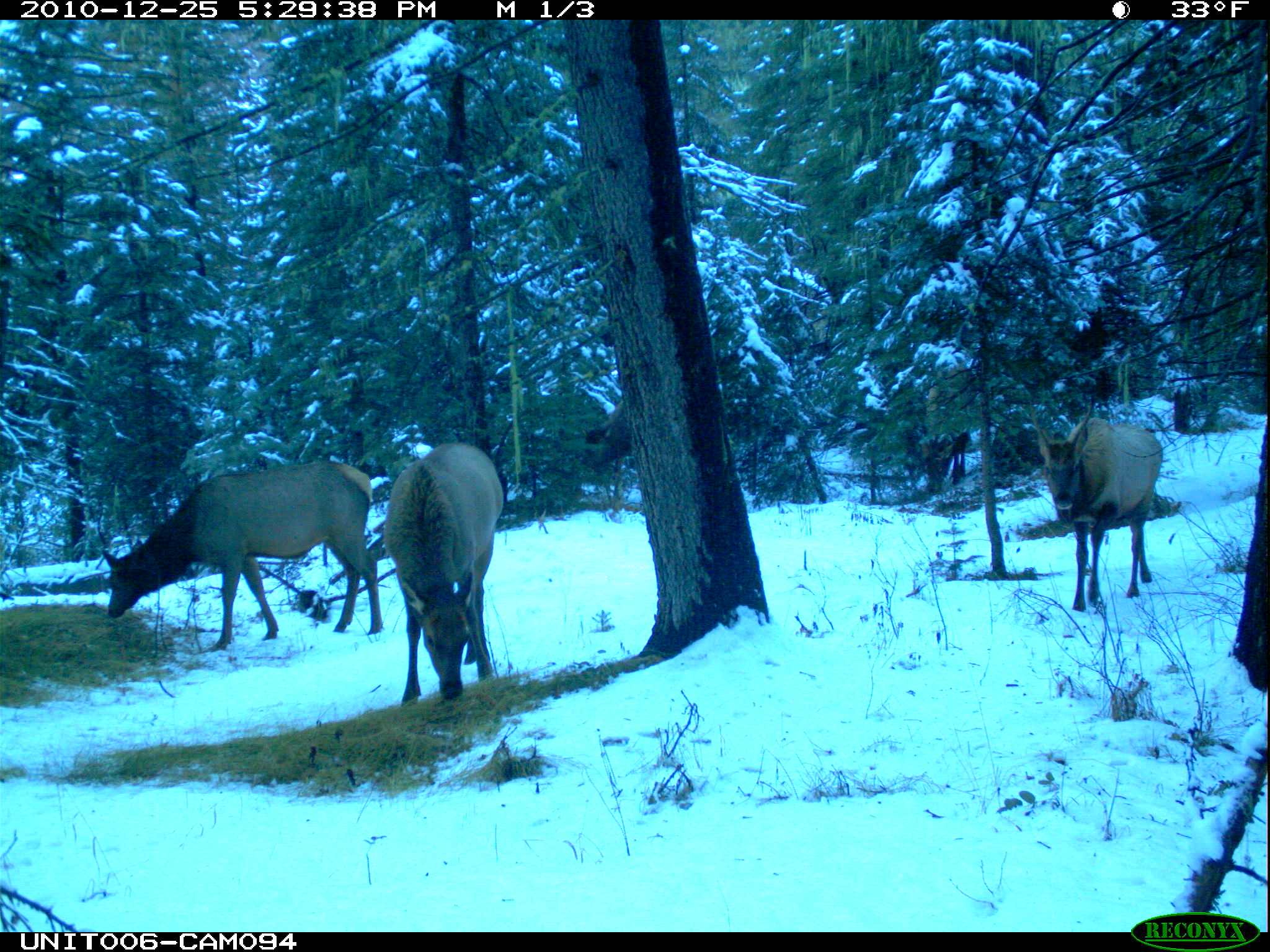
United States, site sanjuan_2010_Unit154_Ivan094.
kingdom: Animalia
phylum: Chordata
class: Mammalia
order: Artiodactyla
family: Cervidae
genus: Cervus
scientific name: Cervus elaphus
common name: red deer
Cervus elaphus (red deer).